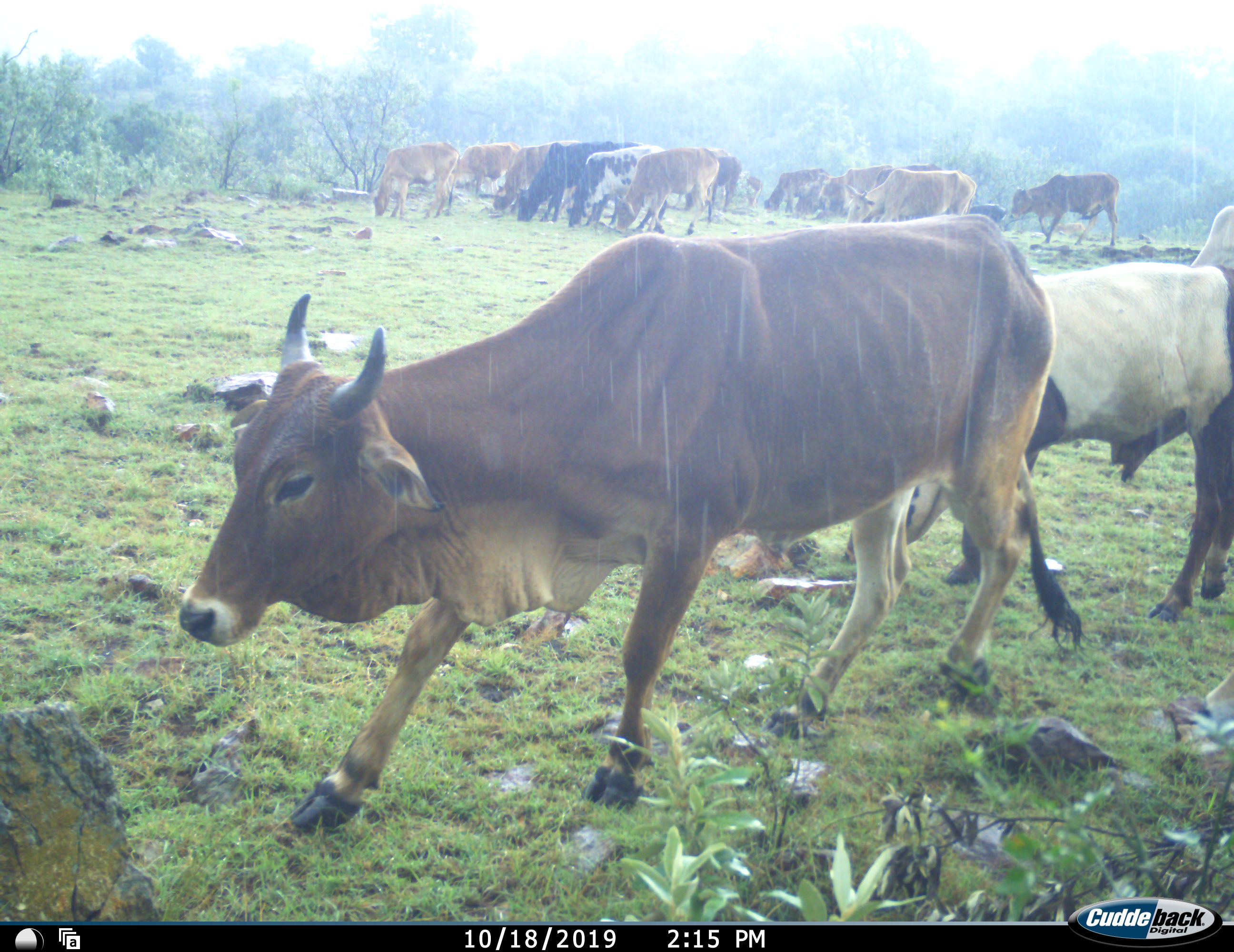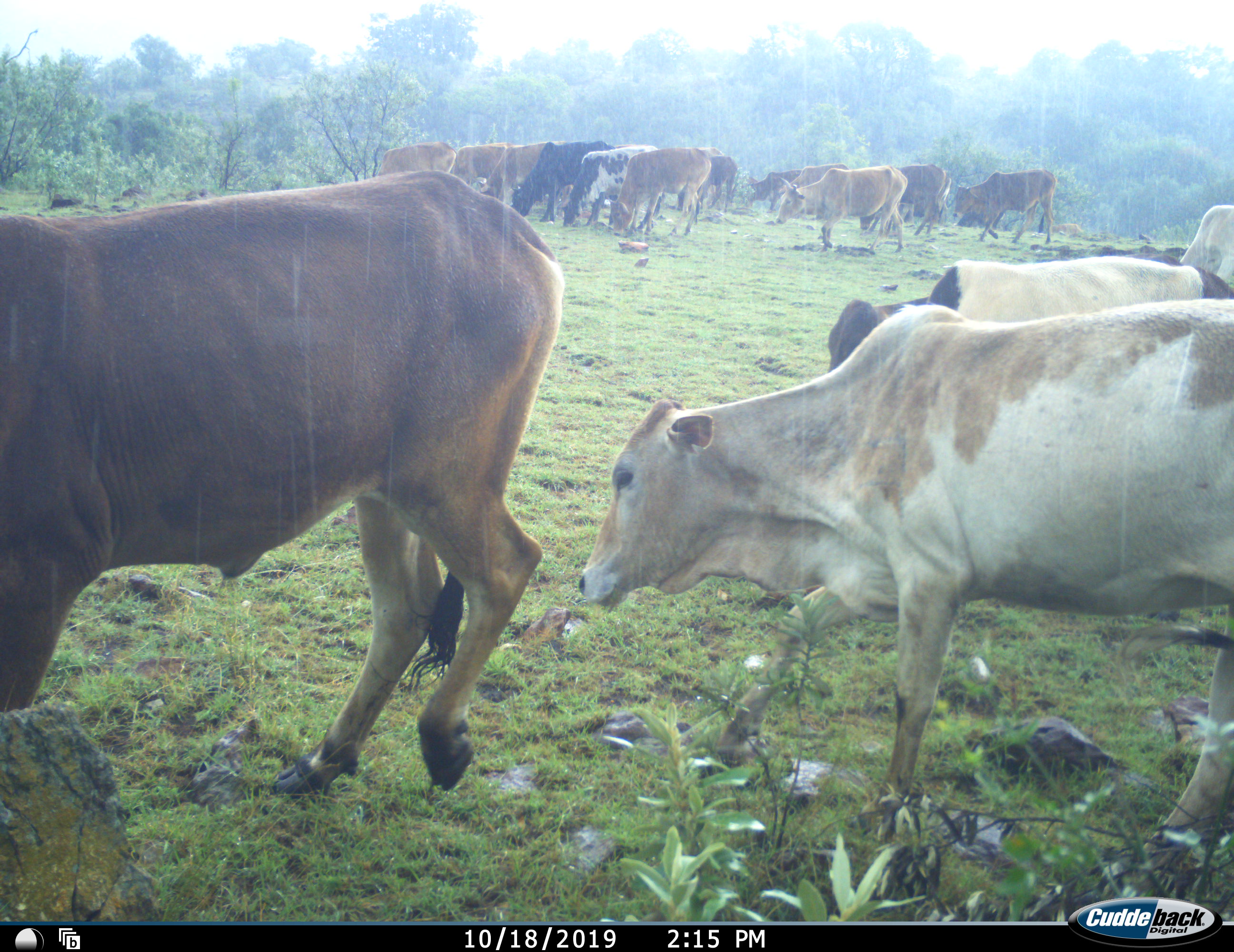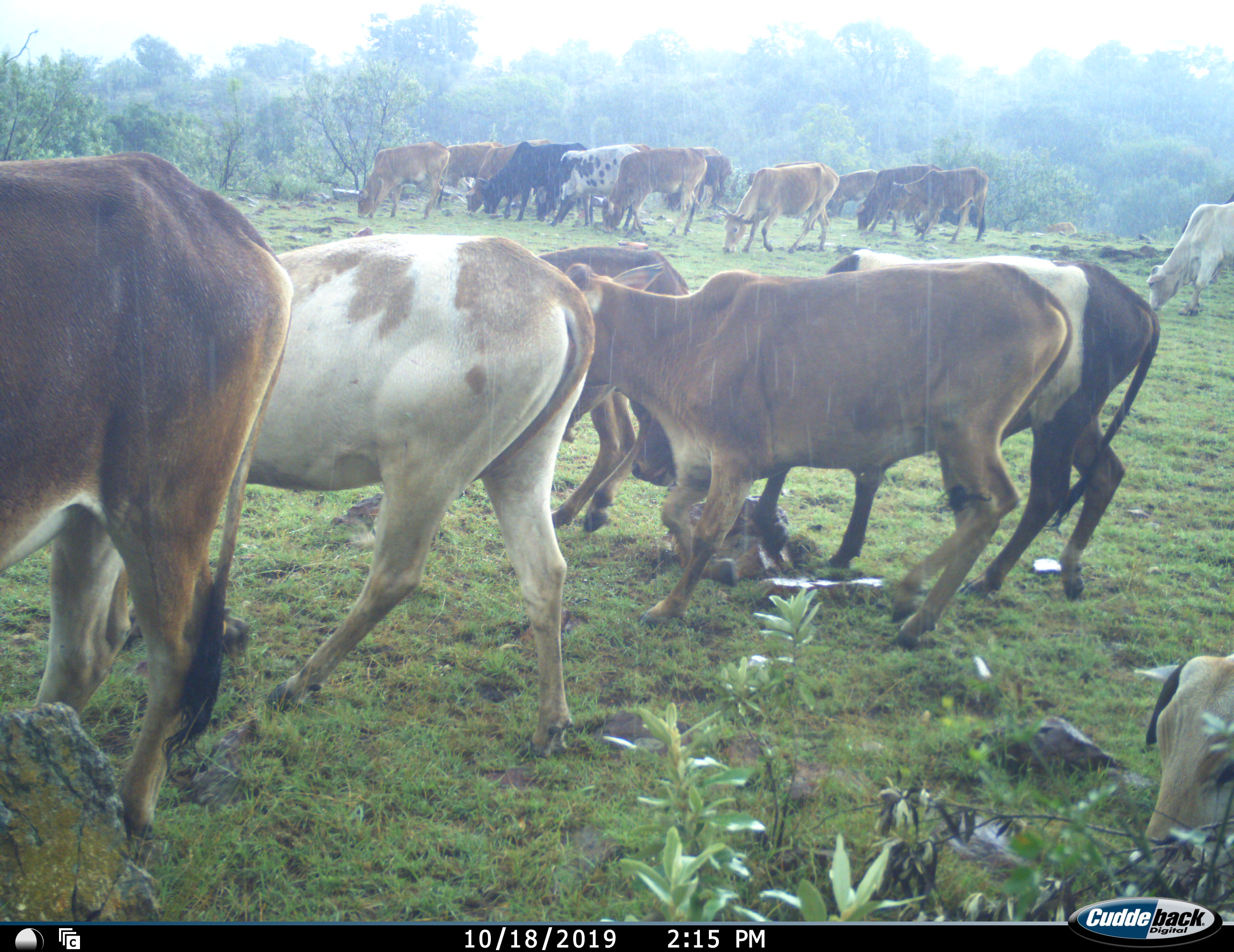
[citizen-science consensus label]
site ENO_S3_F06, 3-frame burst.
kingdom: Animalia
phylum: Chordata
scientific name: Vertebrata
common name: domestic animal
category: domesticanimal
Domesticanimal (domestic animal) (Vertebrata), count 11-50. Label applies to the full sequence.